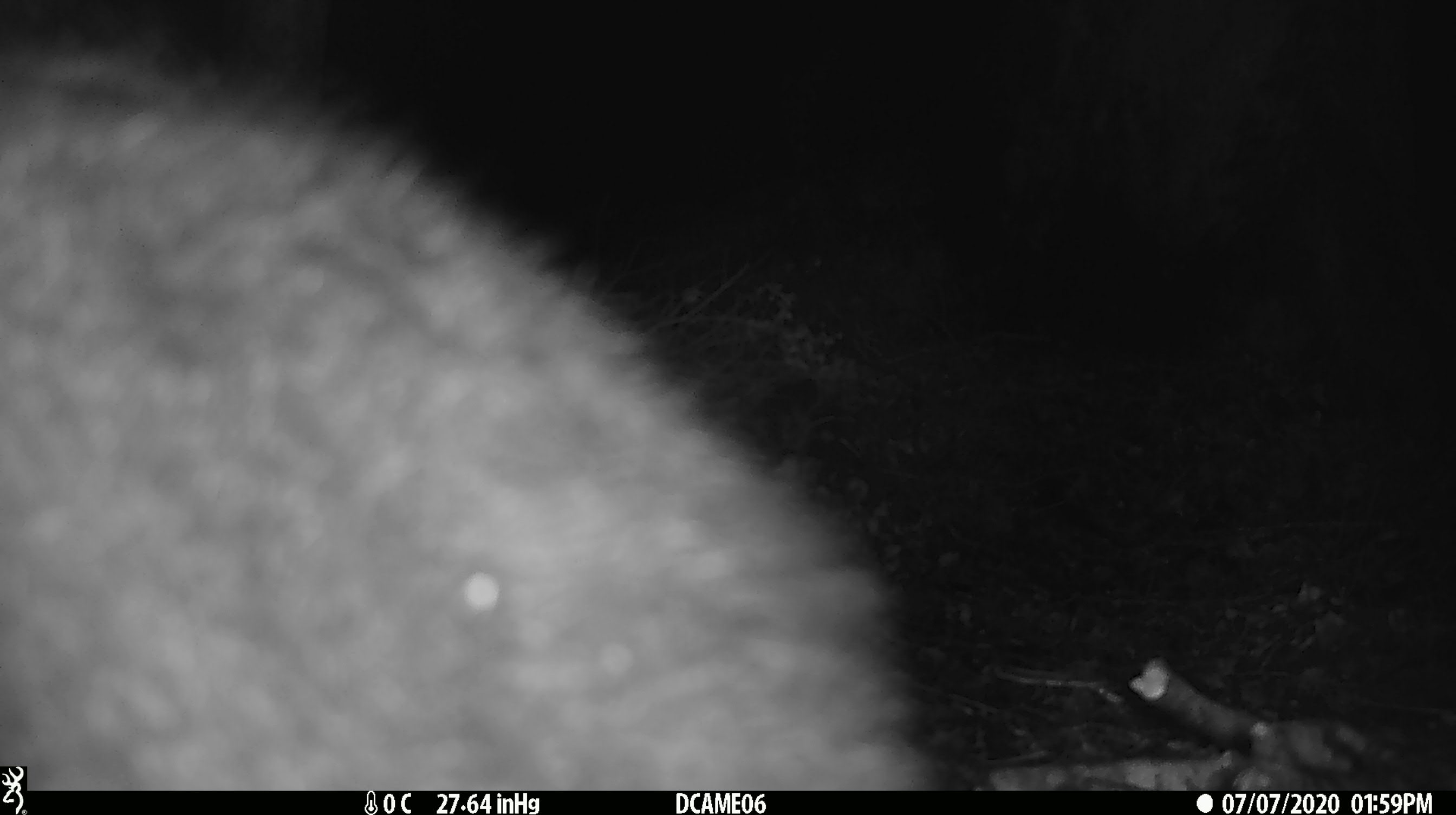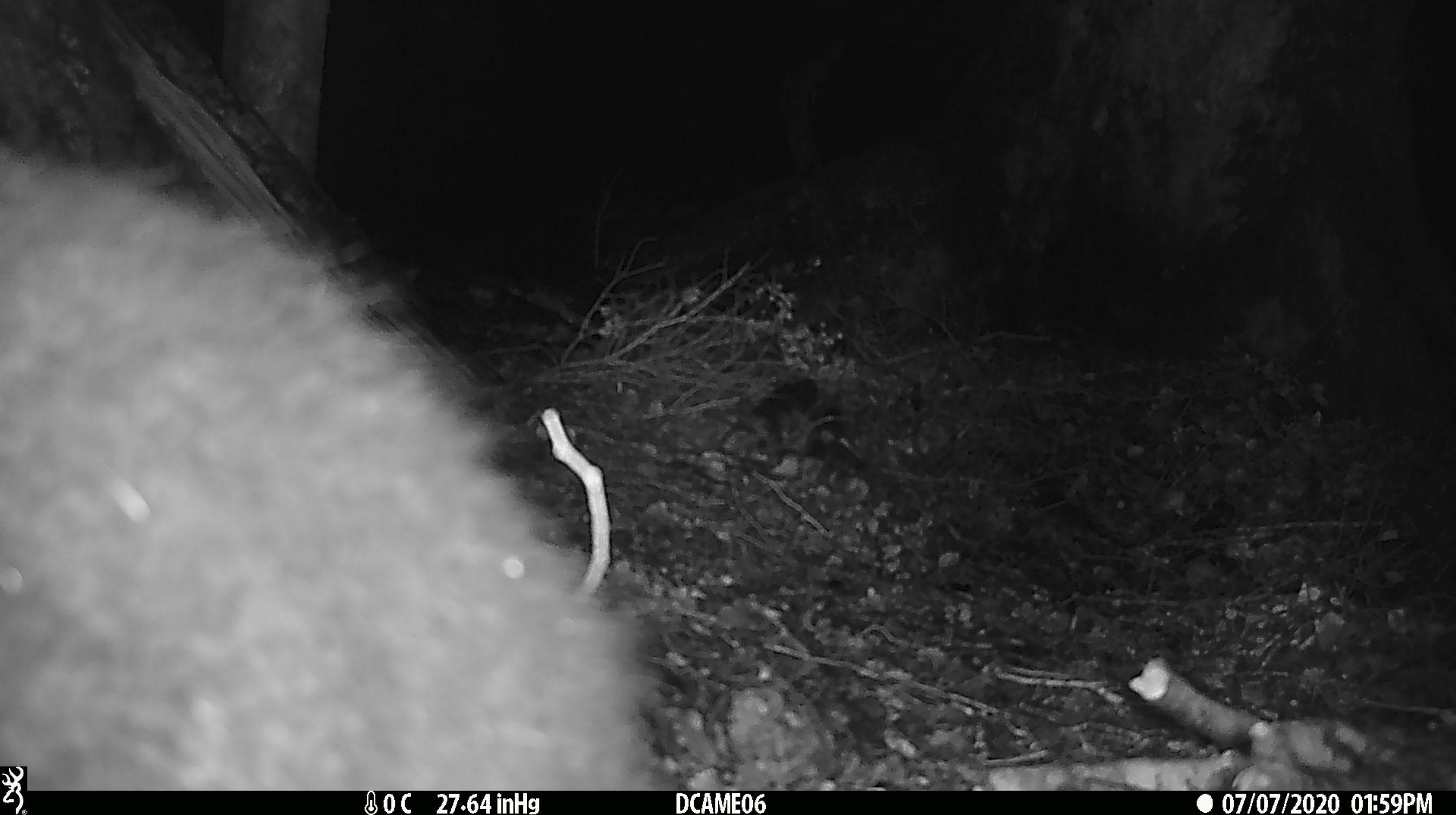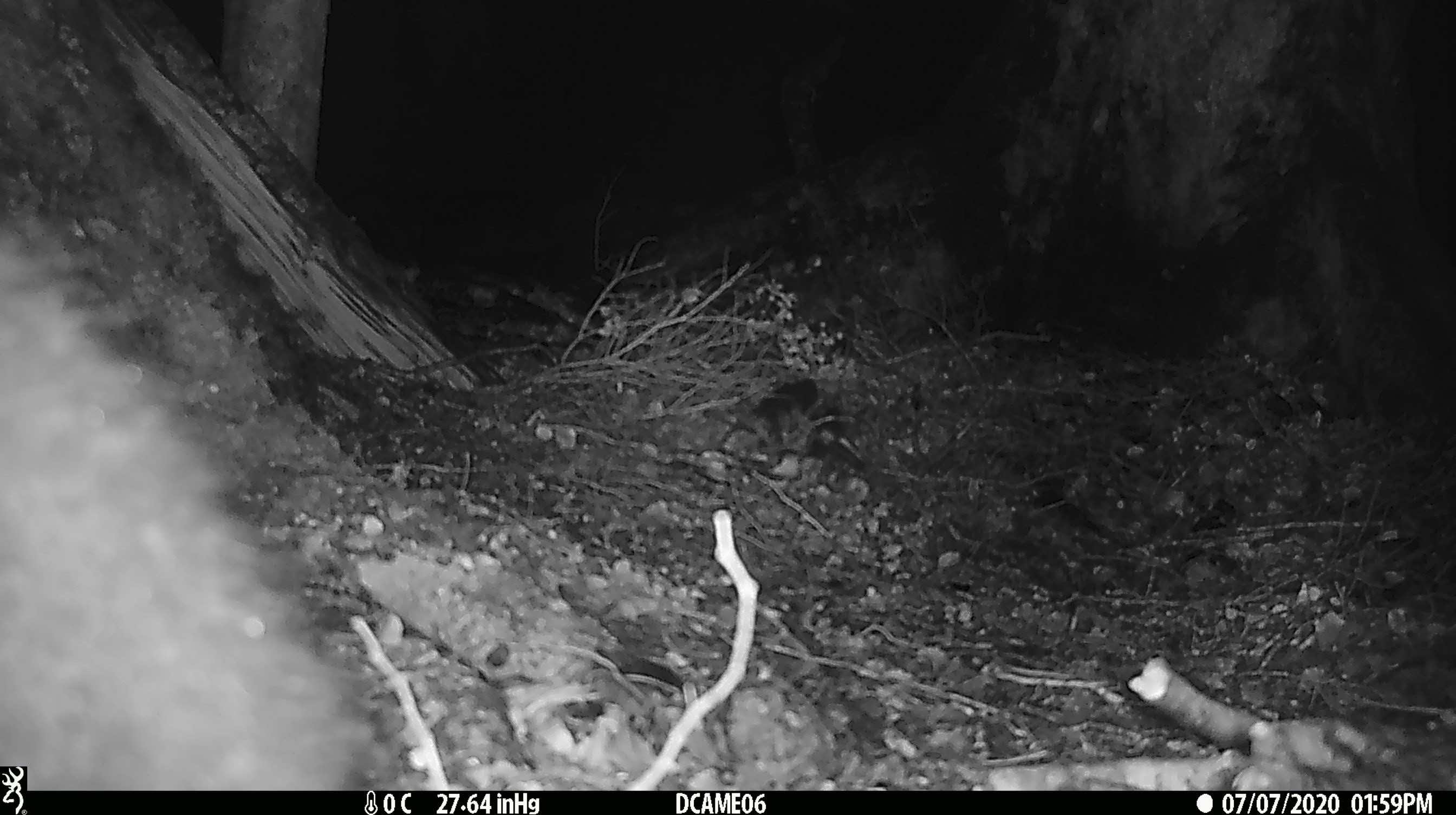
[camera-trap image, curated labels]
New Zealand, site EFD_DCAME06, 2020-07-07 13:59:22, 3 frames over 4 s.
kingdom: Animalia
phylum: Chordata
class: Mammalia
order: Diprotodontia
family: Phalangeridae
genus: Trichosurus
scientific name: Trichosurus vulpecula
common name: common brushtail possum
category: possum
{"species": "possum (common brushtail possum) (Trichosurus vulpecula)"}